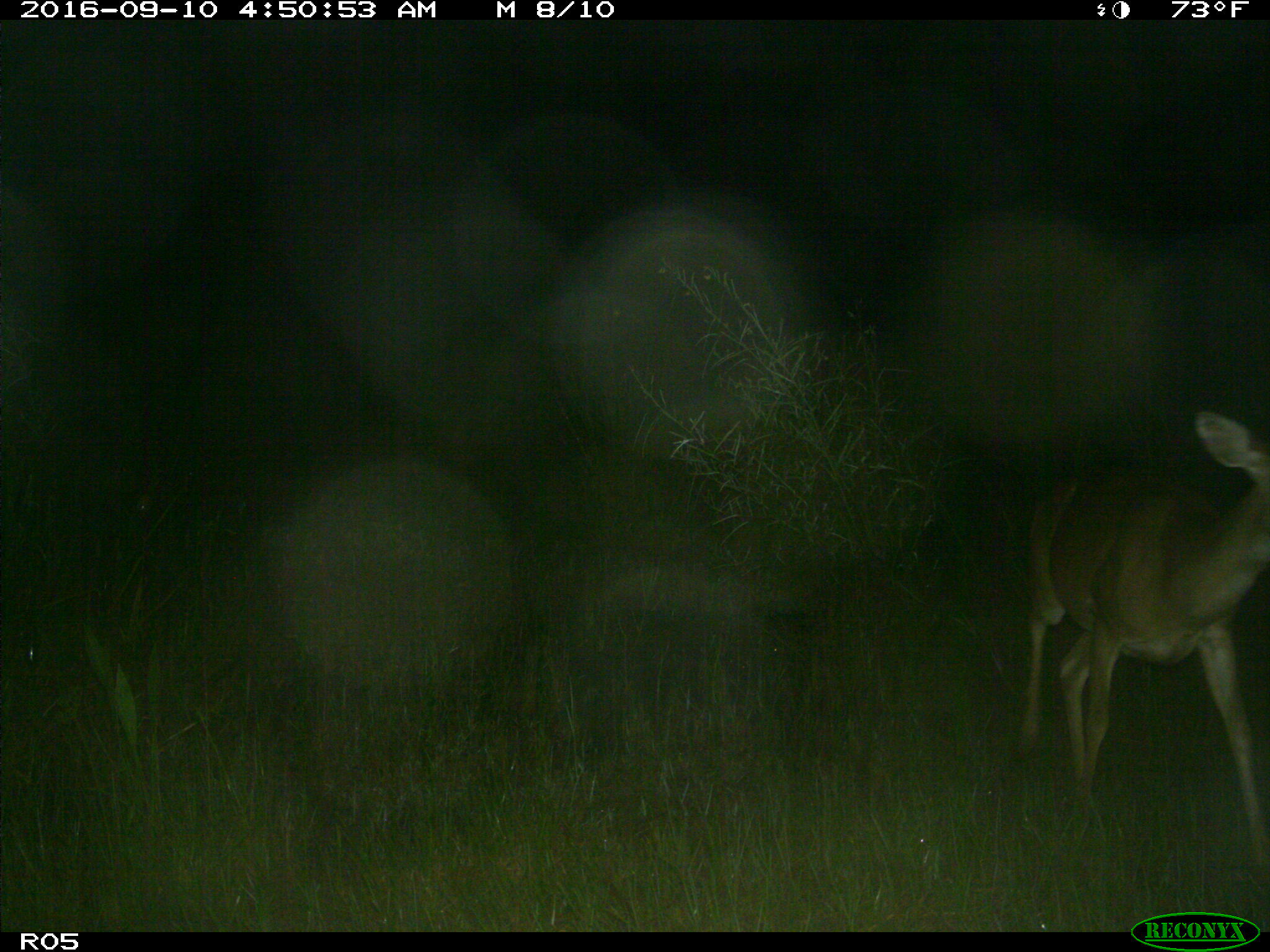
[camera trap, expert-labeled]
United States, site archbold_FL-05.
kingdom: Animalia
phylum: Chordata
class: Mammalia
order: Artiodactyla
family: Cervidae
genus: Odocoileus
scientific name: Odocoileus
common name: deer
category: unidentified deer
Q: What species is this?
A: Unidentified deer (deer) (Odocoileus).